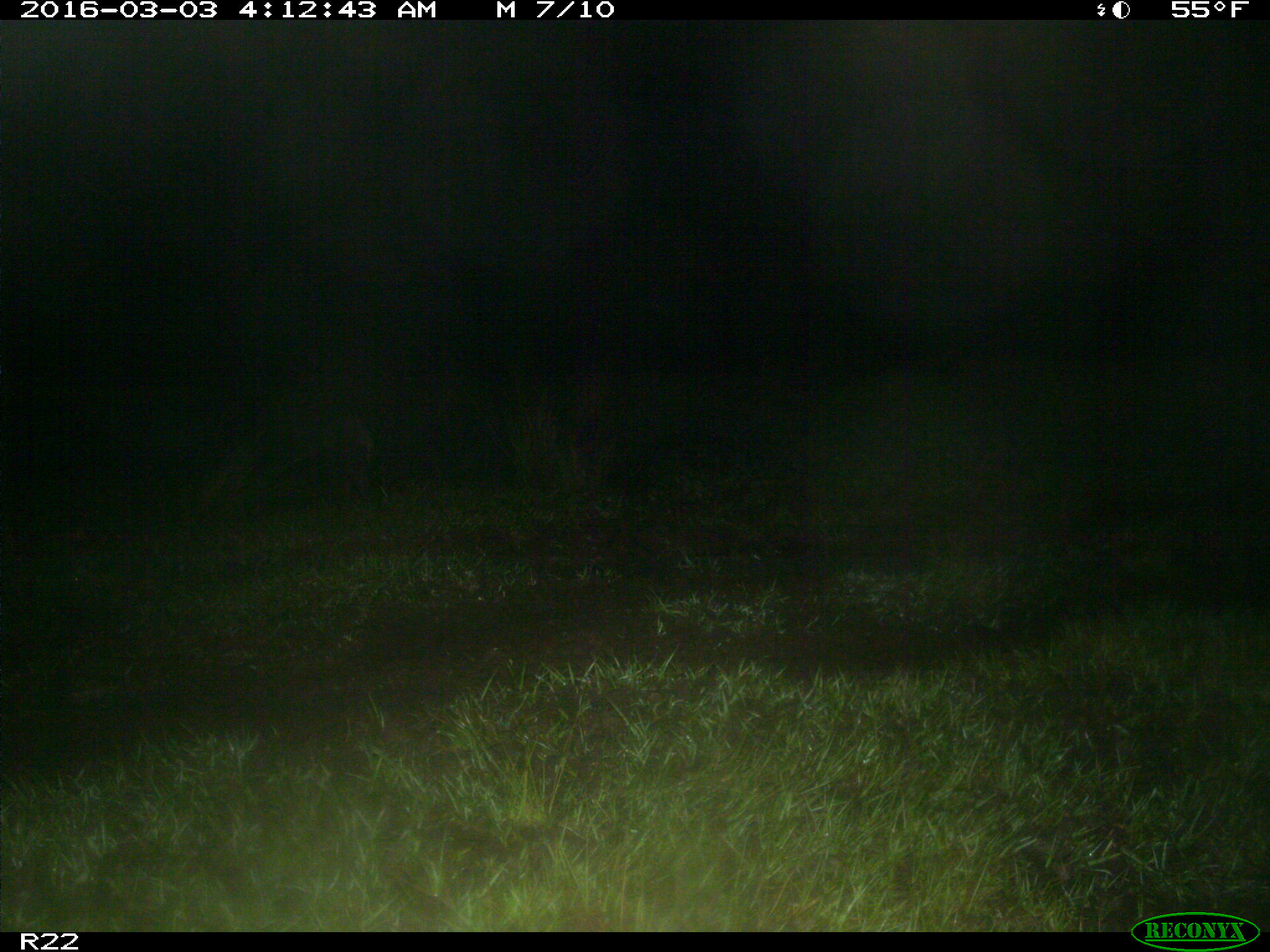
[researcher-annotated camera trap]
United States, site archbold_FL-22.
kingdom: Animalia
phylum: Chordata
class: Mammalia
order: Carnivora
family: Procyonidae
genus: Procyon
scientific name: Procyon lotor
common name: common raccoon